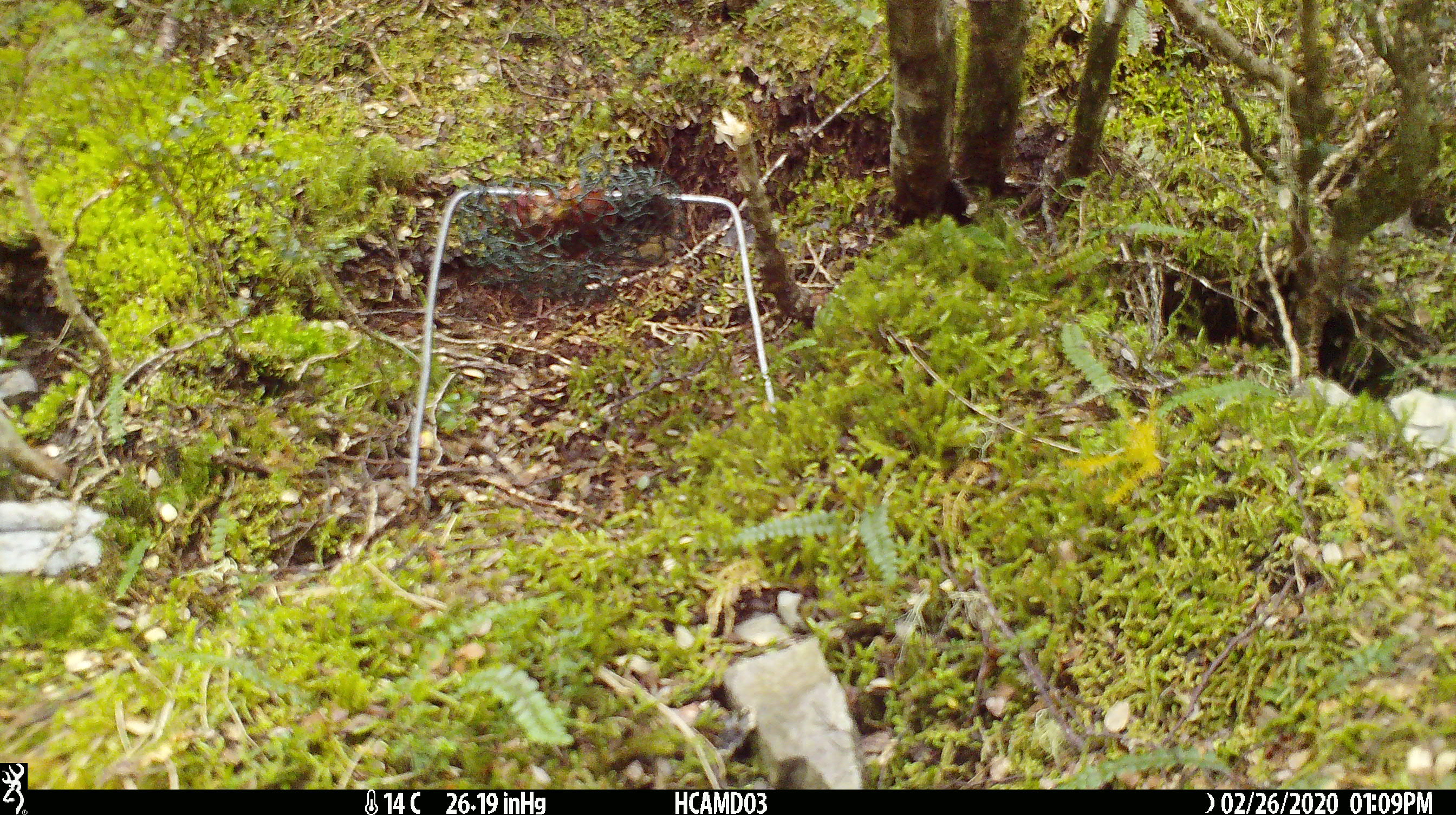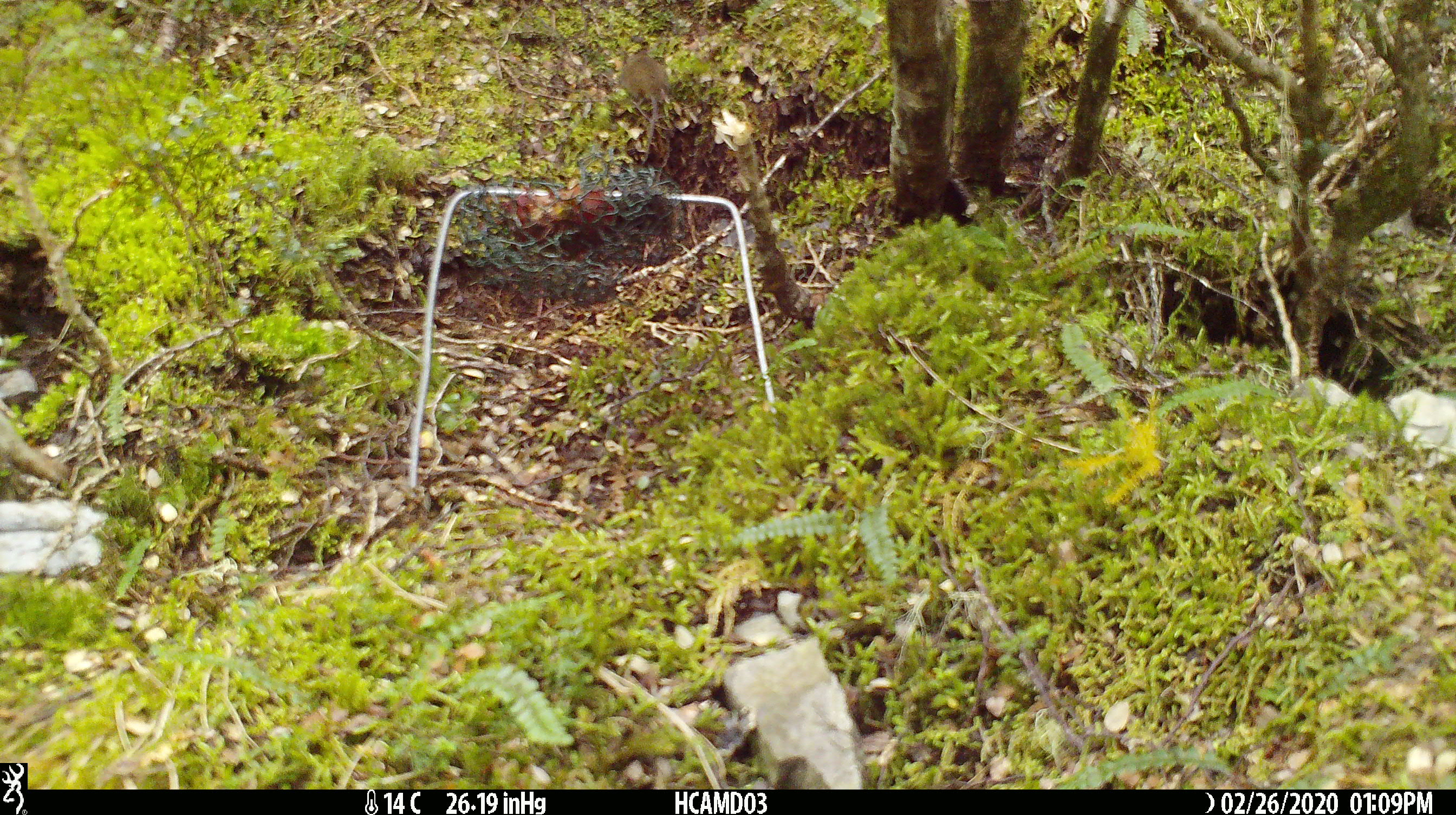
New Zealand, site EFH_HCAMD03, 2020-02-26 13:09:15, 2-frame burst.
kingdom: Animalia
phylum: Chordata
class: Mammalia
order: Rodentia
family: Muridae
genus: Mus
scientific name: Mus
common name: mouse